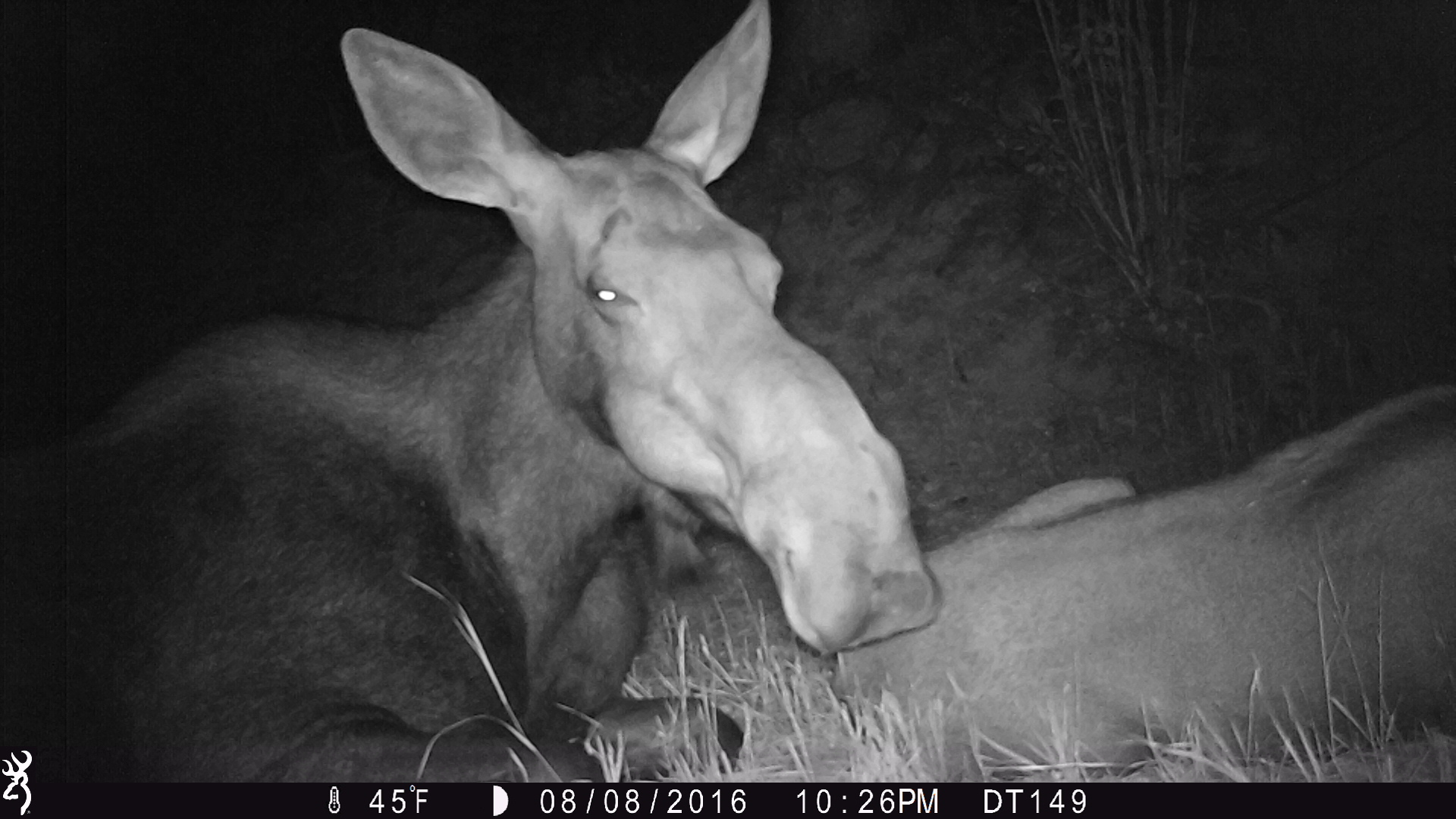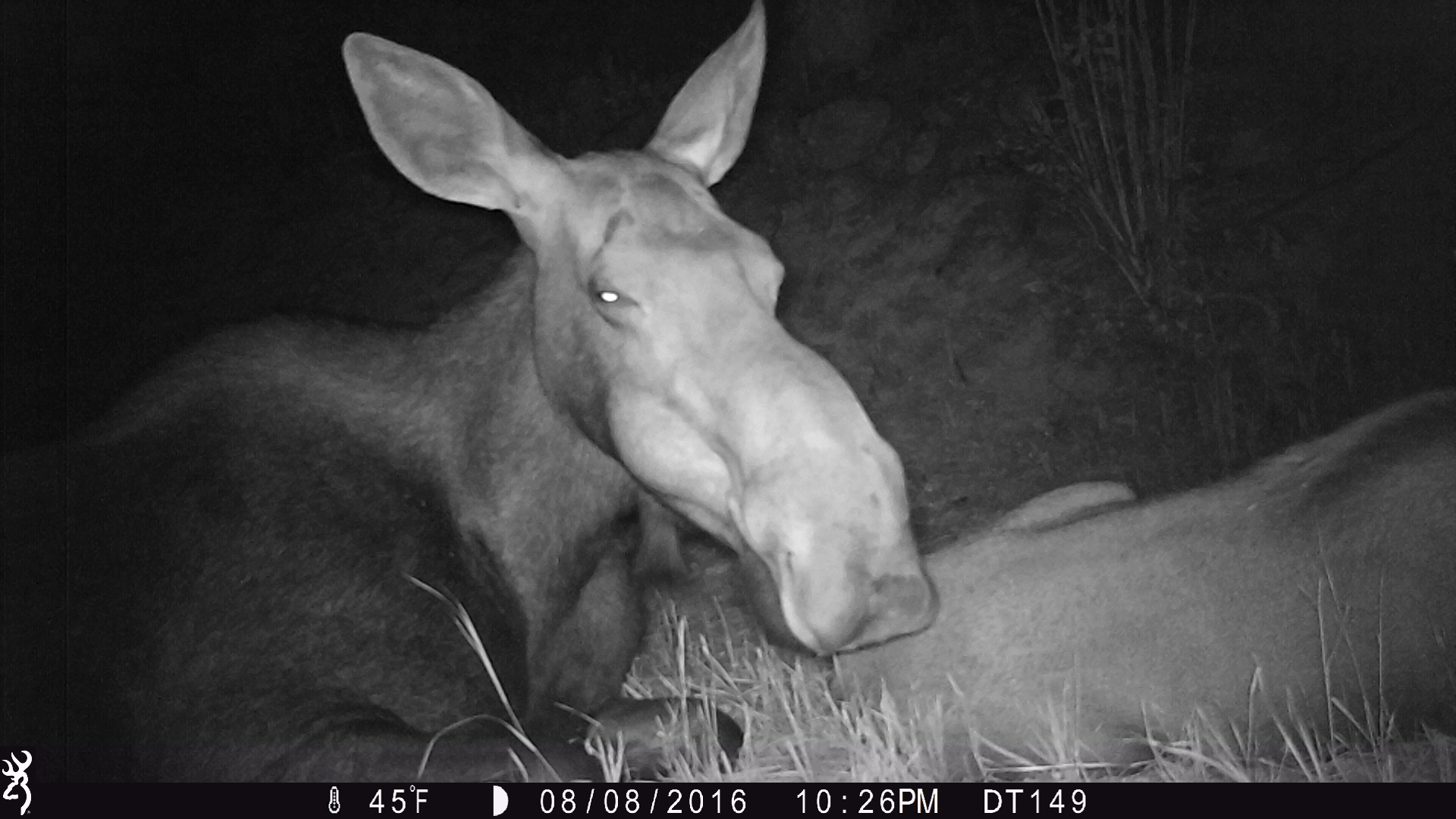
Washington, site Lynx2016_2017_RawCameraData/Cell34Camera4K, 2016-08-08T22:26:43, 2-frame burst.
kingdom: Animalia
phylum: Chordata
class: Mammalia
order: Artiodactyla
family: Cervidae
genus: Alces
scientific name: Alces alces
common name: moose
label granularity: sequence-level